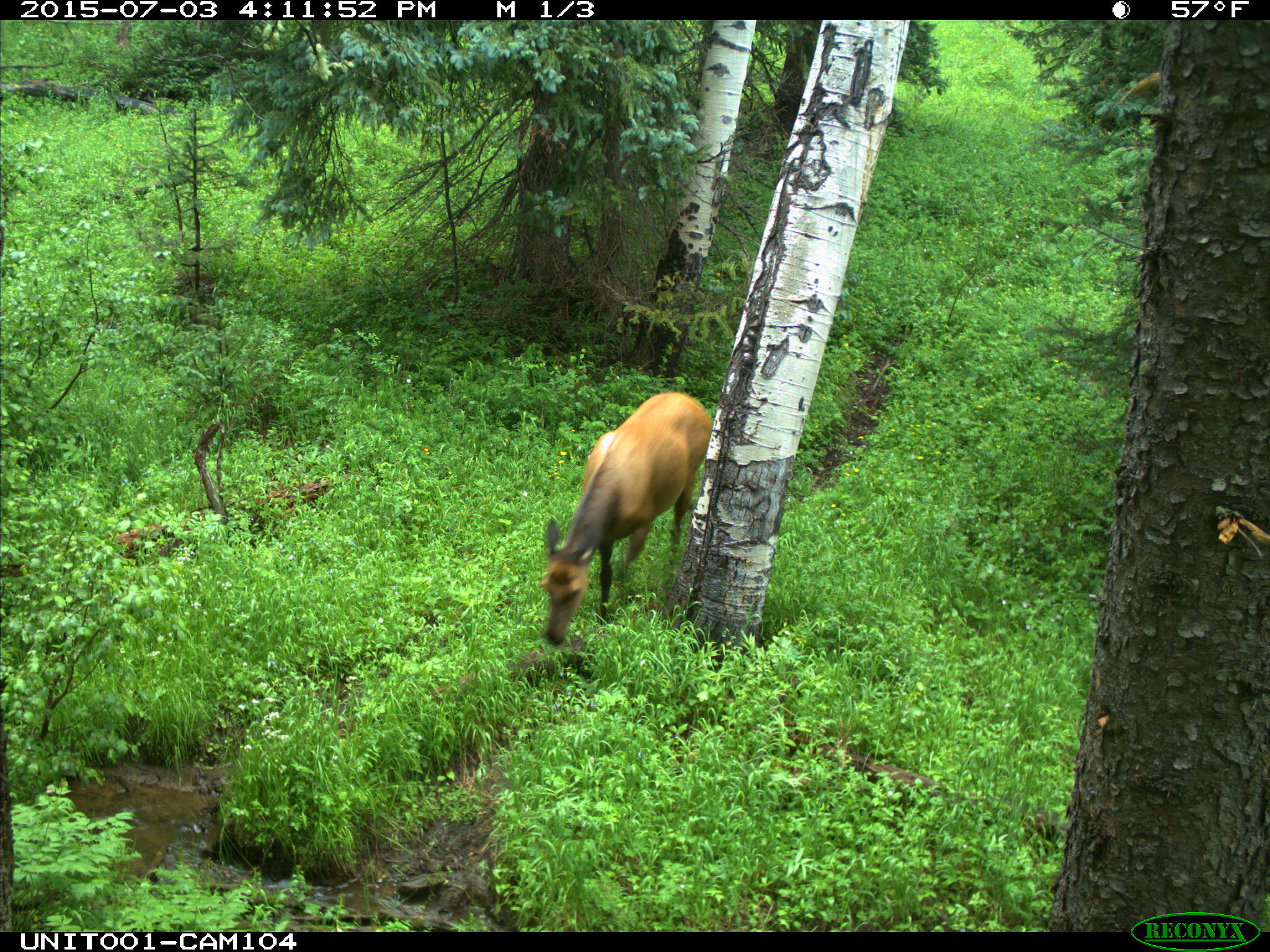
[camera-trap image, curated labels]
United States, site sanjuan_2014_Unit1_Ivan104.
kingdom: Animalia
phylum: Chordata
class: Mammalia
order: Artiodactyla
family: Cervidae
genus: Cervus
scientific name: Cervus elaphus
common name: red deer